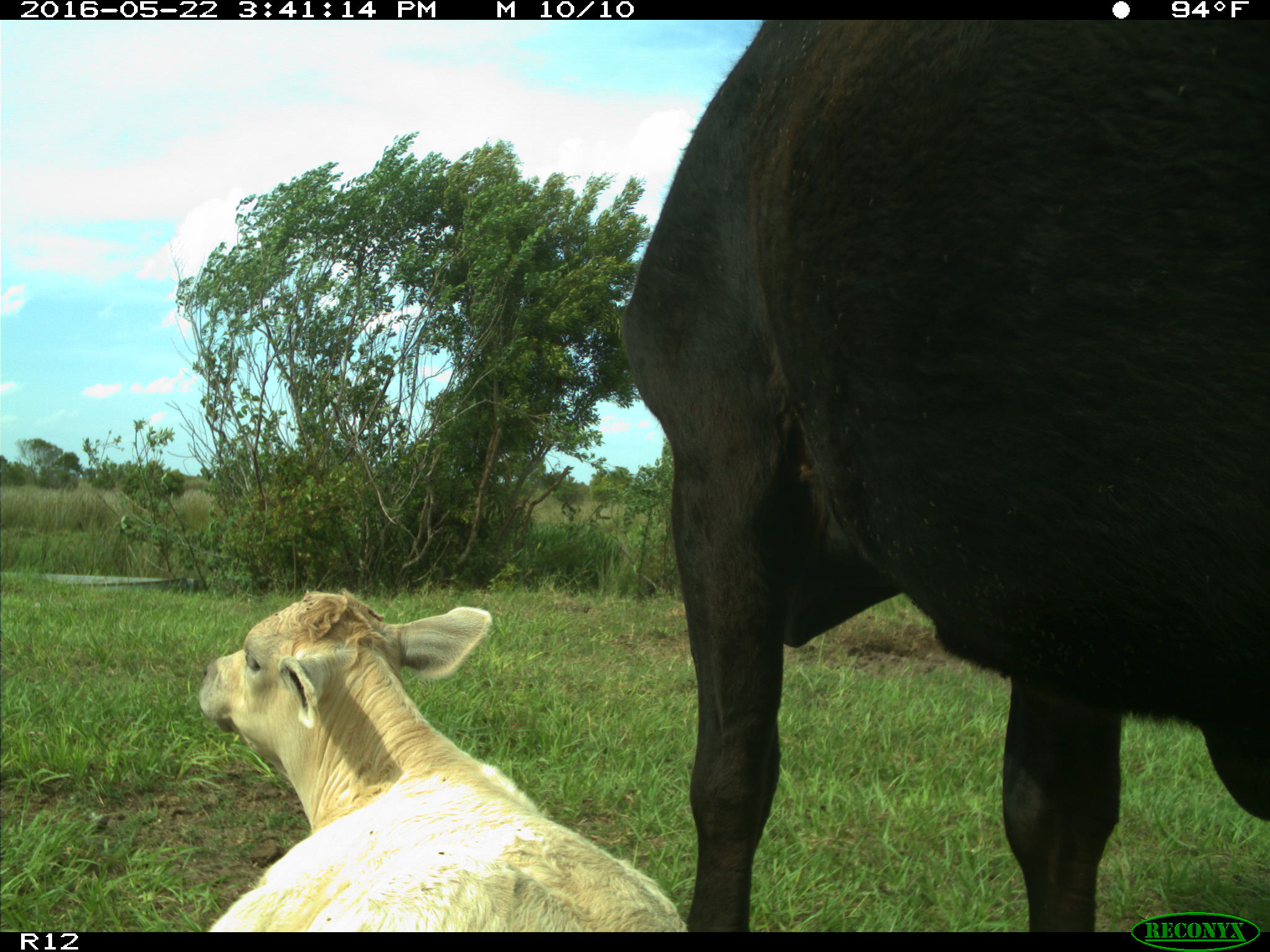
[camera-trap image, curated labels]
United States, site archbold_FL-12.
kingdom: Animalia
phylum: Chordata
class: Mammalia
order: Artiodactyla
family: Bovidae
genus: Bos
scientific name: Bos taurus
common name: domestic cow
Bos taurus (domestic cow).